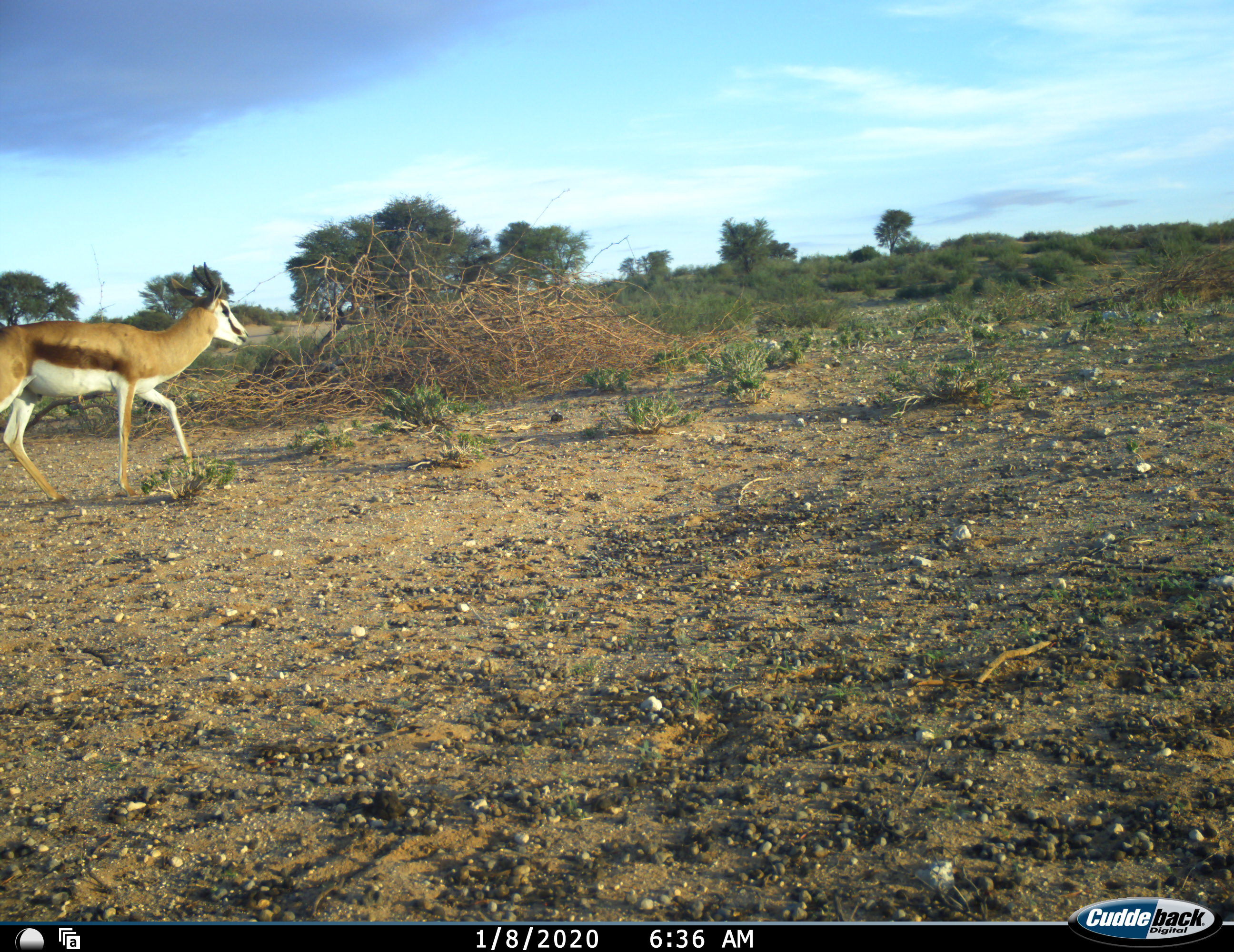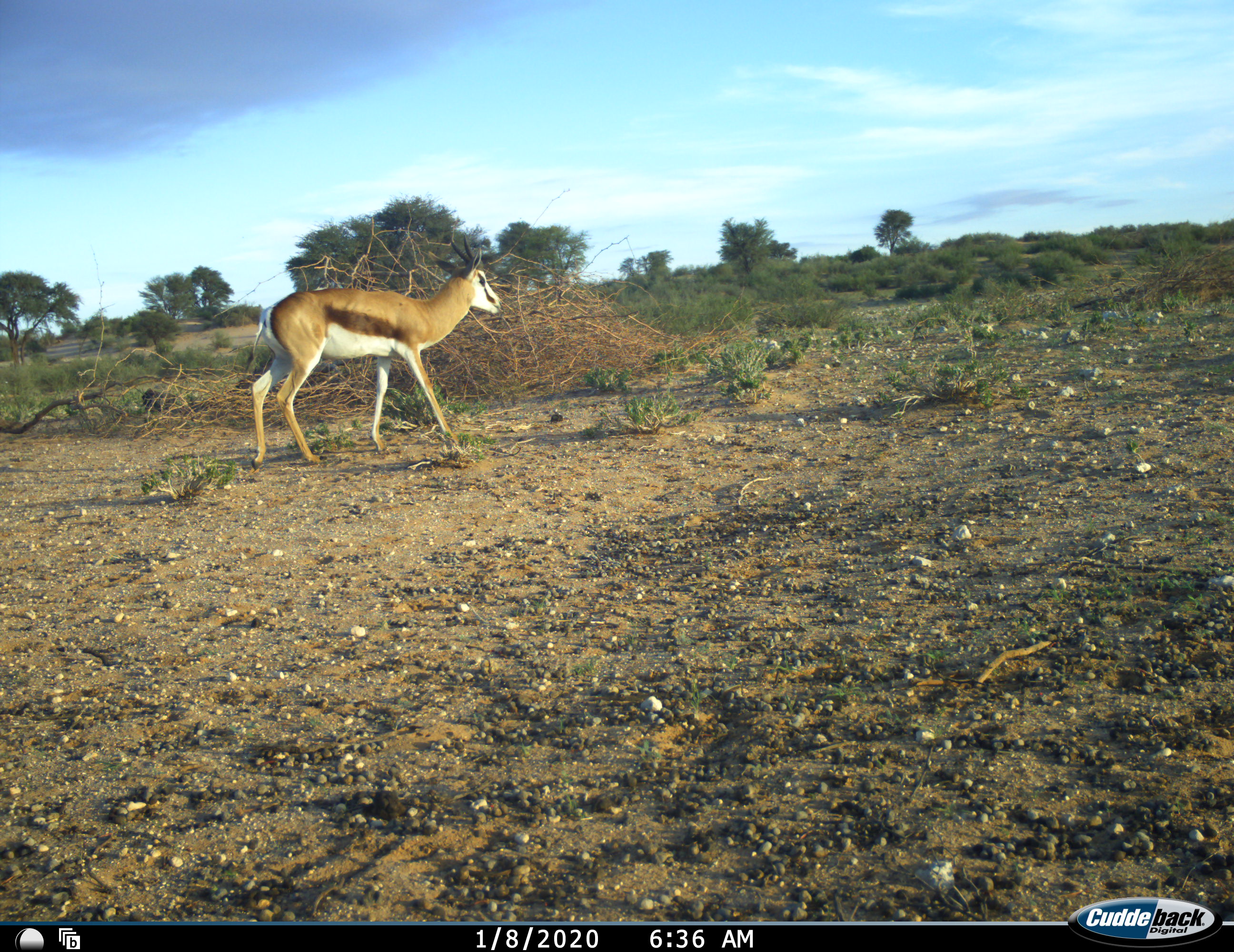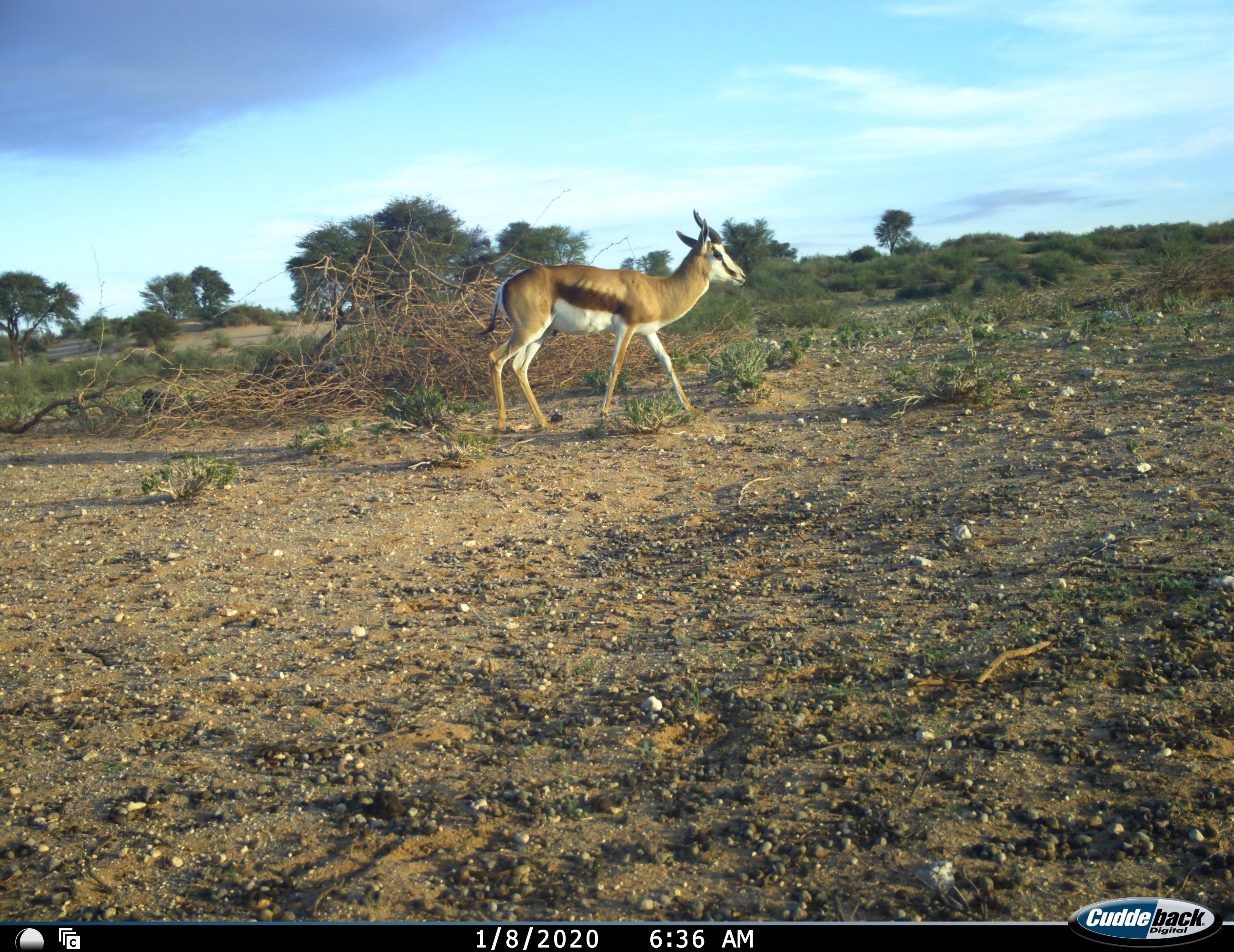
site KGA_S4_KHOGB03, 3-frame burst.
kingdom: Animalia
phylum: Chordata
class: Mammalia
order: Artiodactyla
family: Bovidae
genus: Antidorcas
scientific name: Antidorcas marsupialis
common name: springbok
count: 1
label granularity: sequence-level